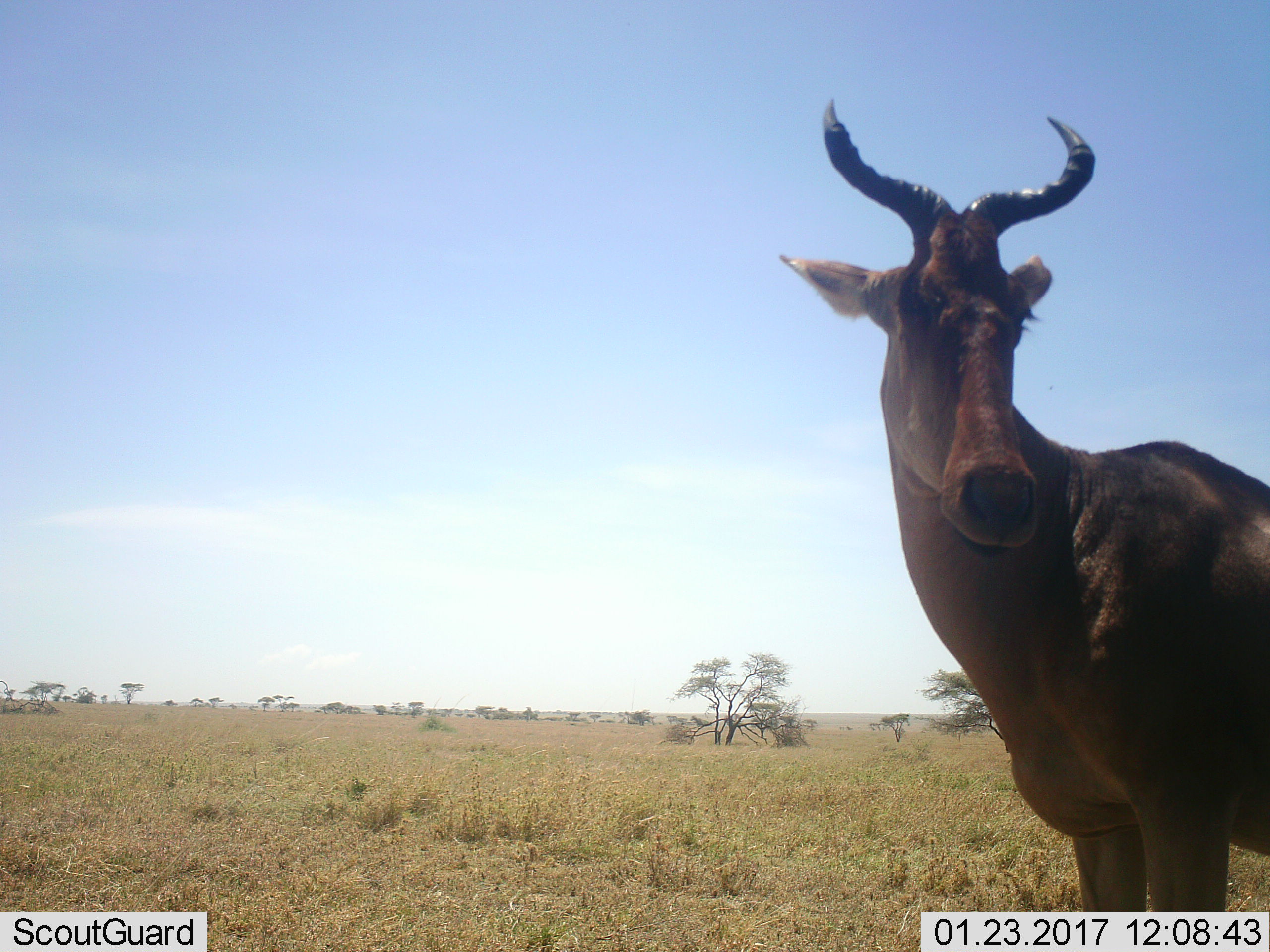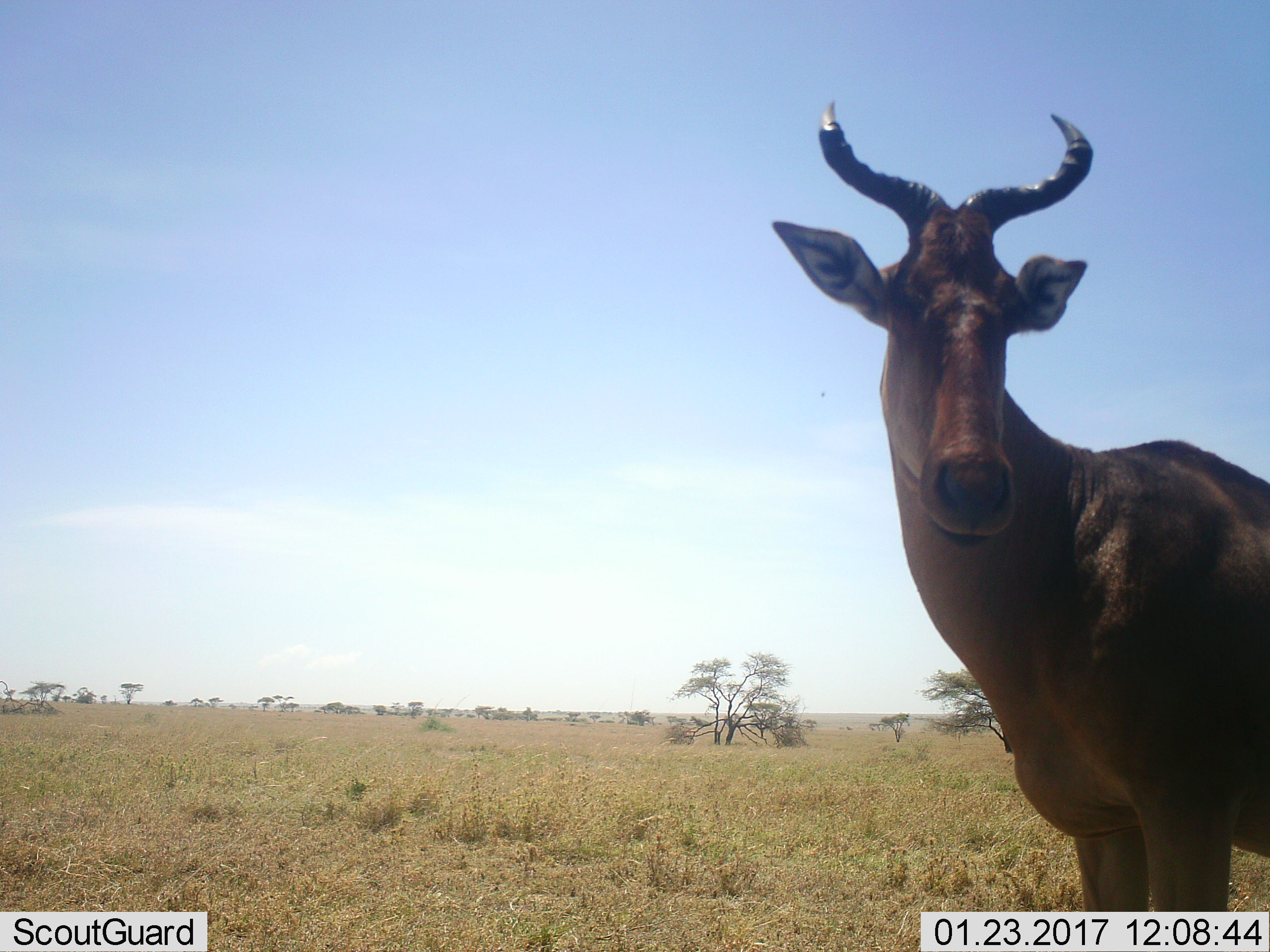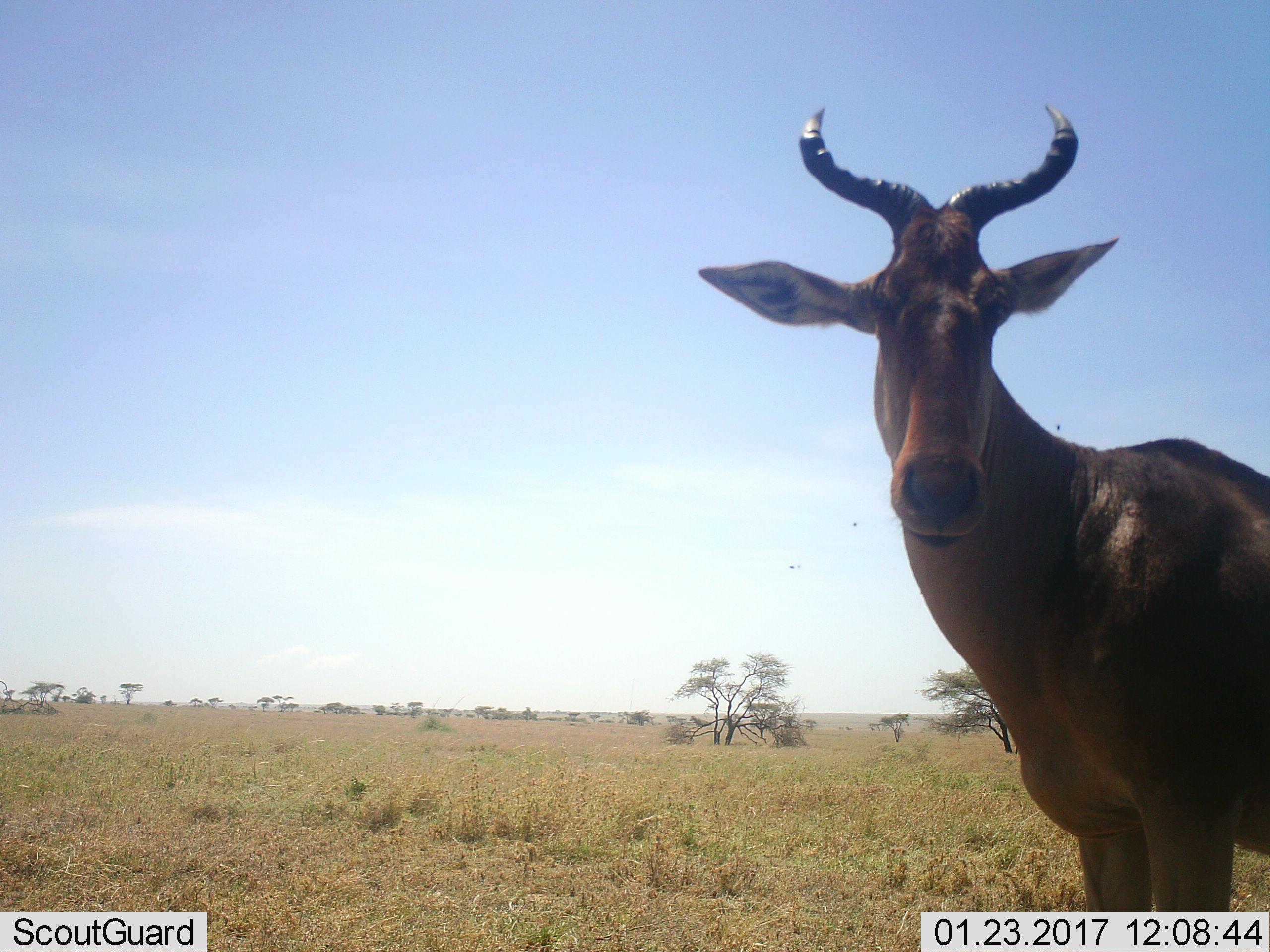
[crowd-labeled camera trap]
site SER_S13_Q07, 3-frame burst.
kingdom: Animalia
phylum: Chordata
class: Mammalia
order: Artiodactyla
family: Bovidae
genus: Alcelaphus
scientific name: Alcelaphus buselaphus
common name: hartebeest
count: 1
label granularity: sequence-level